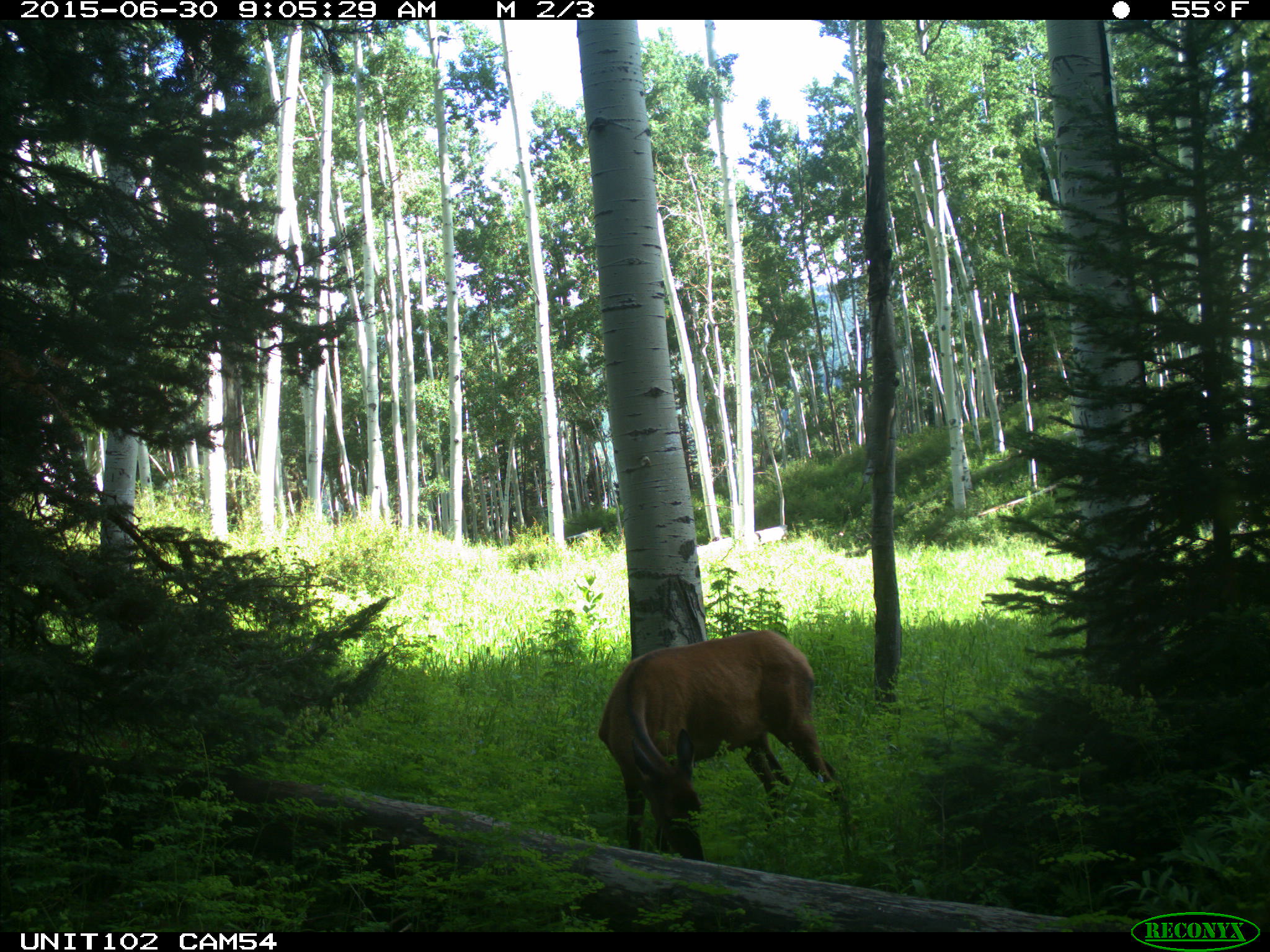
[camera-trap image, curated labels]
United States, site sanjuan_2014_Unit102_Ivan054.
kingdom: Animalia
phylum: Chordata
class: Mammalia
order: Artiodactyla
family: Cervidae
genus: Cervus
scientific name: Cervus elaphus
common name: red deer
Cervus elaphus (red deer).